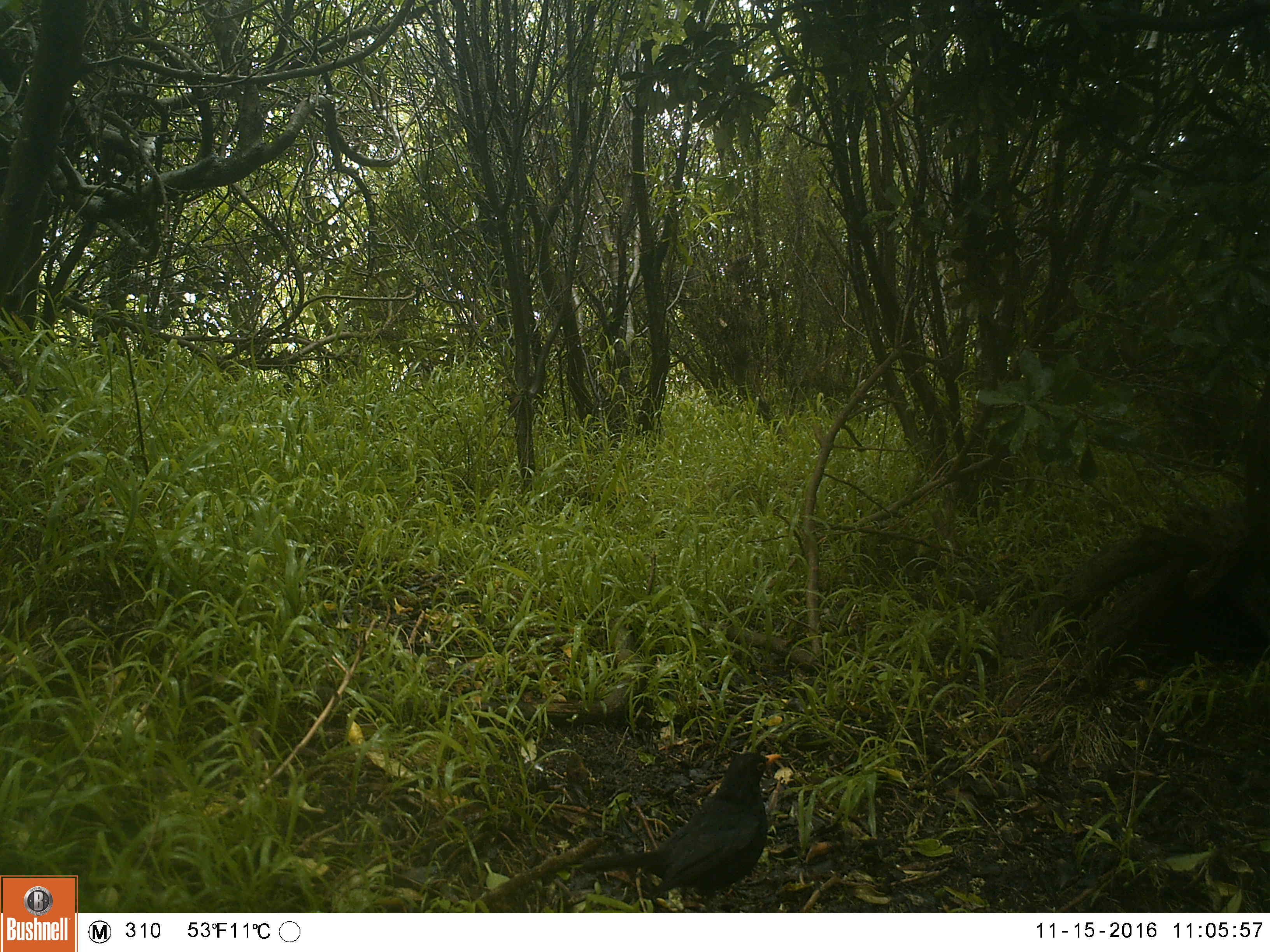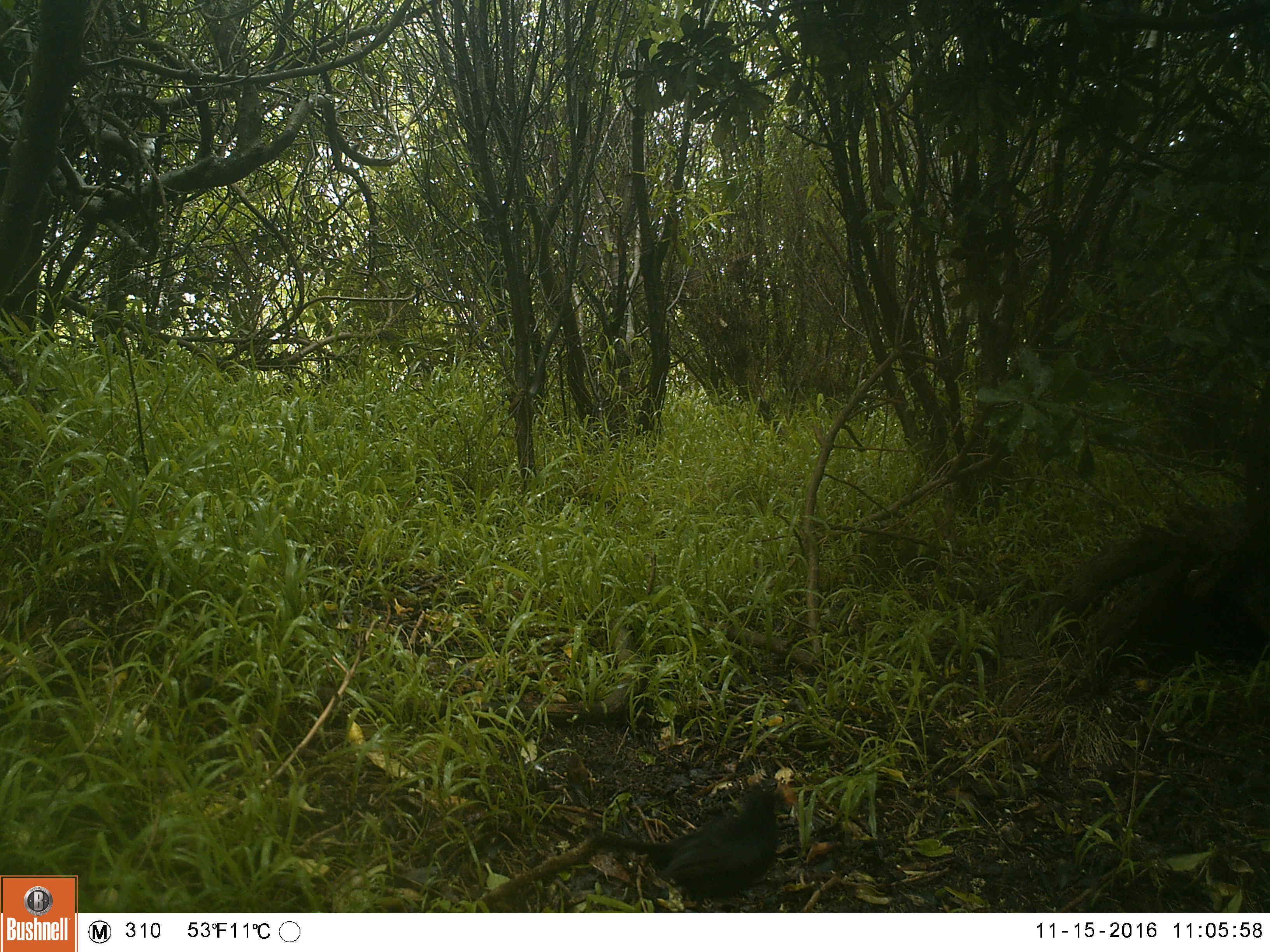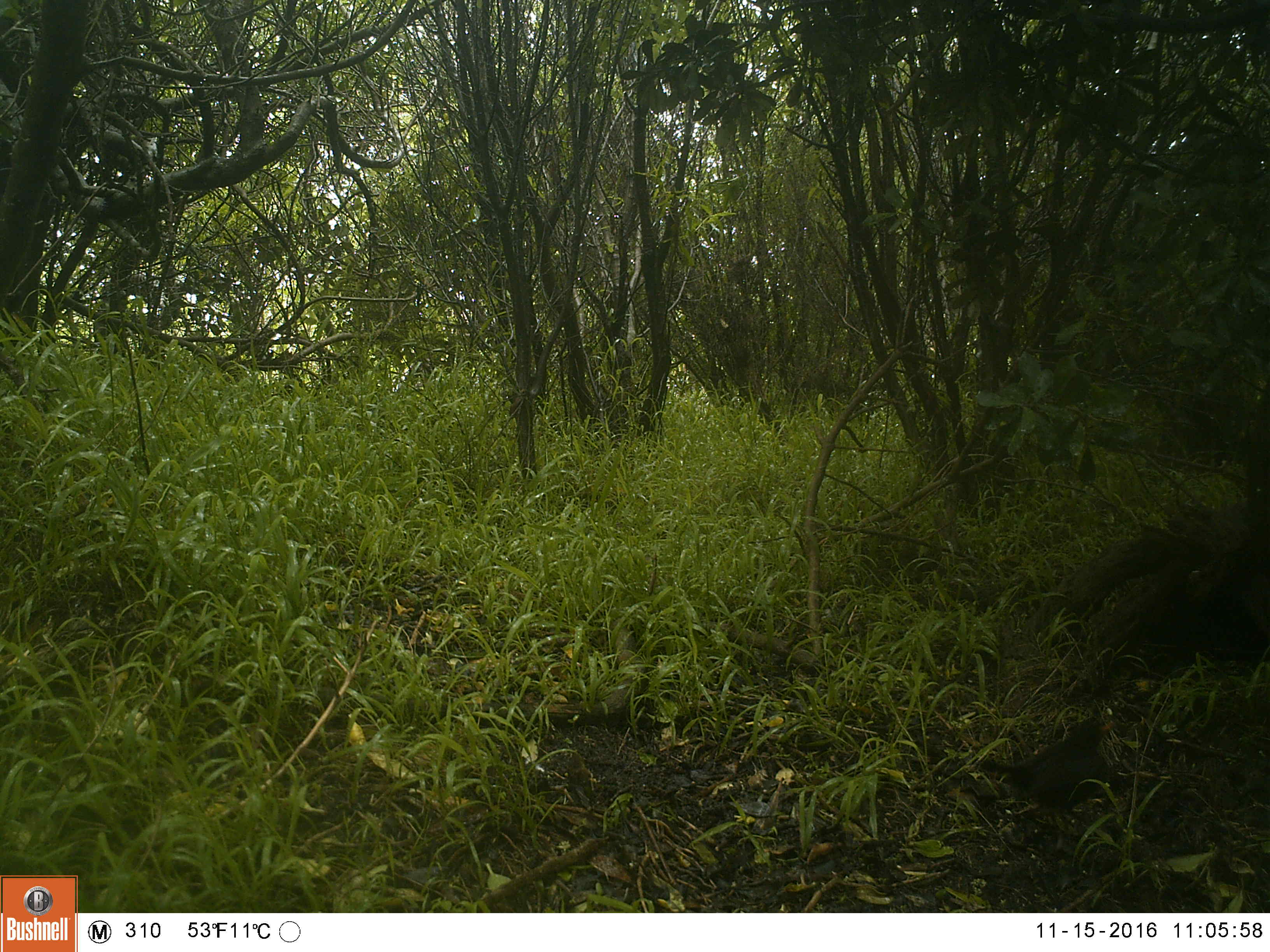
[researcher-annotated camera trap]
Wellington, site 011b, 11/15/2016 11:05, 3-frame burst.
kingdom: Animalia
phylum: Chordata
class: Aves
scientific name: Aves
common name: bird